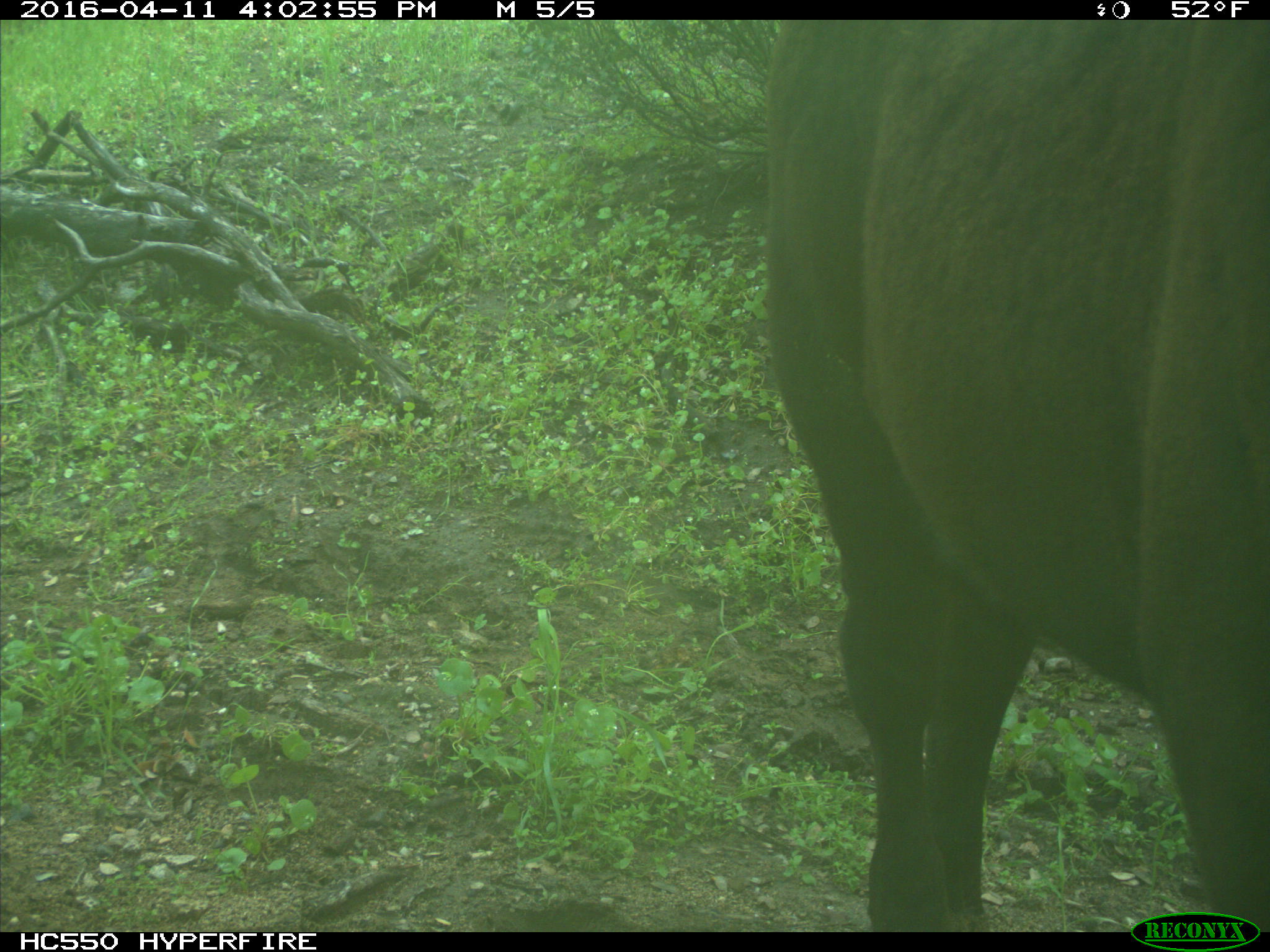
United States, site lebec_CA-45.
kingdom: Animalia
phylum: Chordata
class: Mammalia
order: Artiodactyla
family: Bovidae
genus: Bos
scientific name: Bos taurus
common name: domestic cow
Bos taurus (domestic cow).